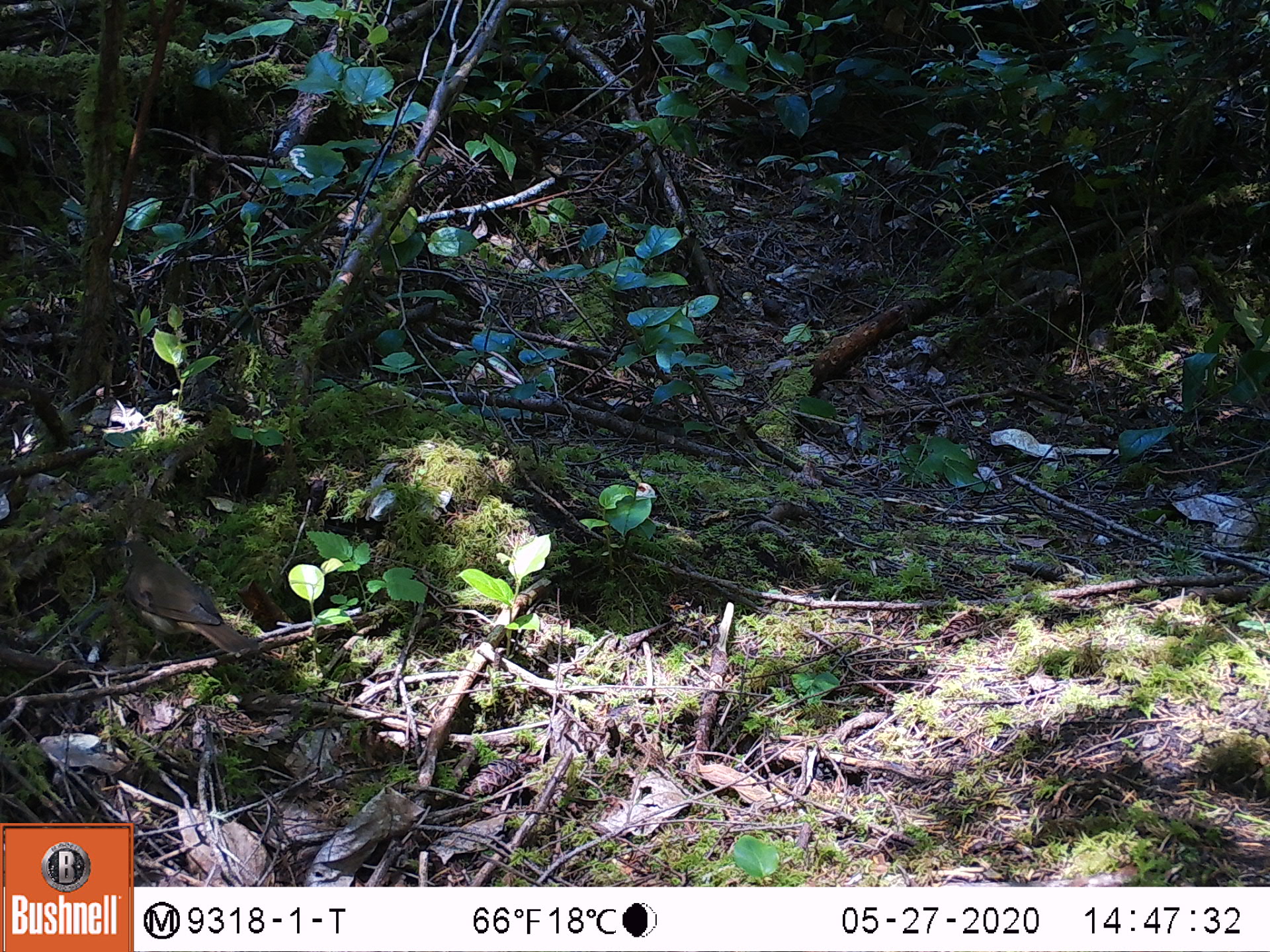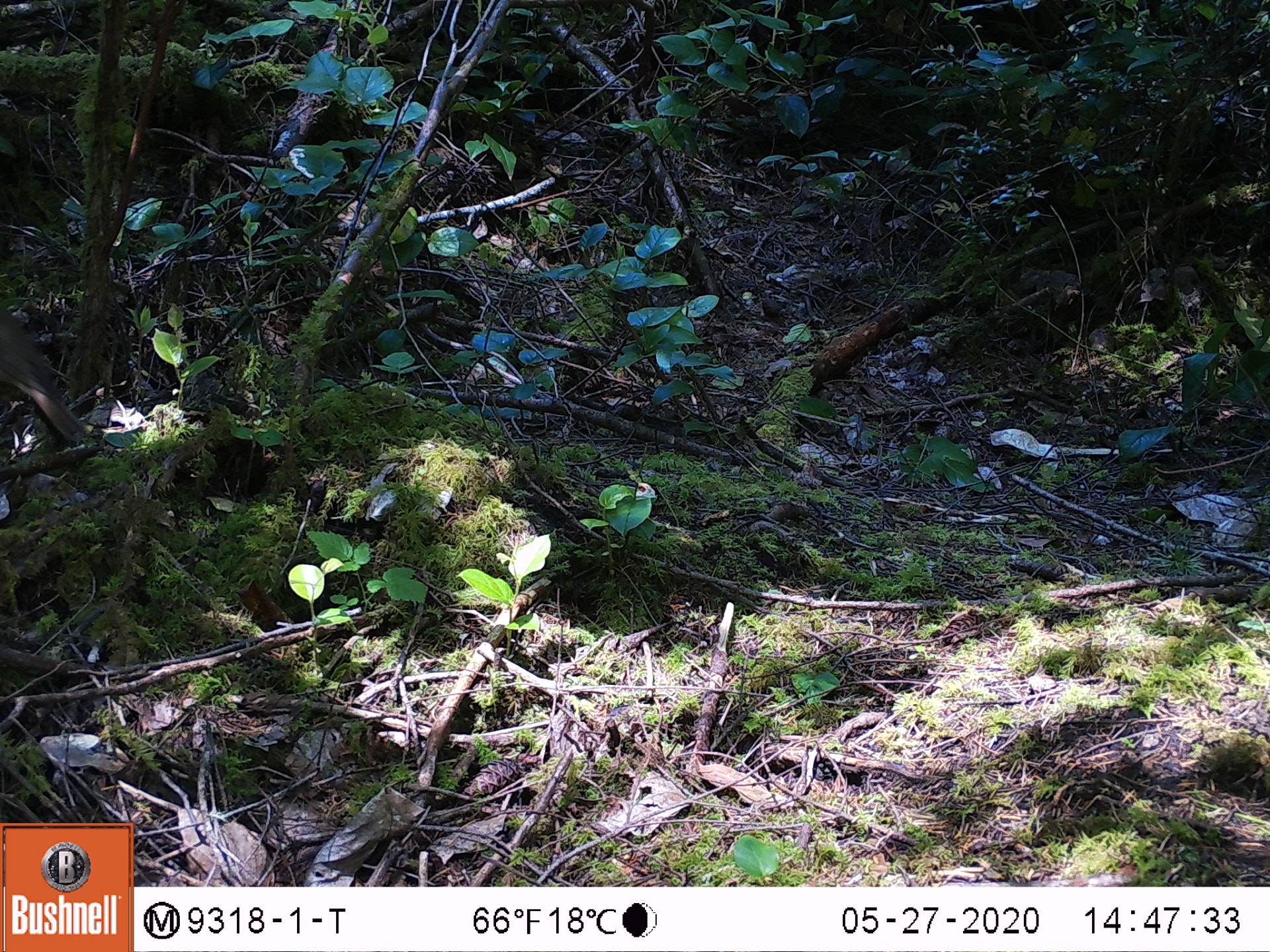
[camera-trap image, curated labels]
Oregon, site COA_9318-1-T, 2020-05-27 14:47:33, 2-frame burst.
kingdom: Animalia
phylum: Chordata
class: Aves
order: Passeriformes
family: Turdidae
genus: Catharus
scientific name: Catharus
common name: brown thrushes and nightingale-thrushes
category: catharus species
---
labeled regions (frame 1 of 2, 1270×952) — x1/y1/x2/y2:
catharus species: 111/534/266/658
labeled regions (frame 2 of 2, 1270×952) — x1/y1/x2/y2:
catharus species: 0/312/93/443